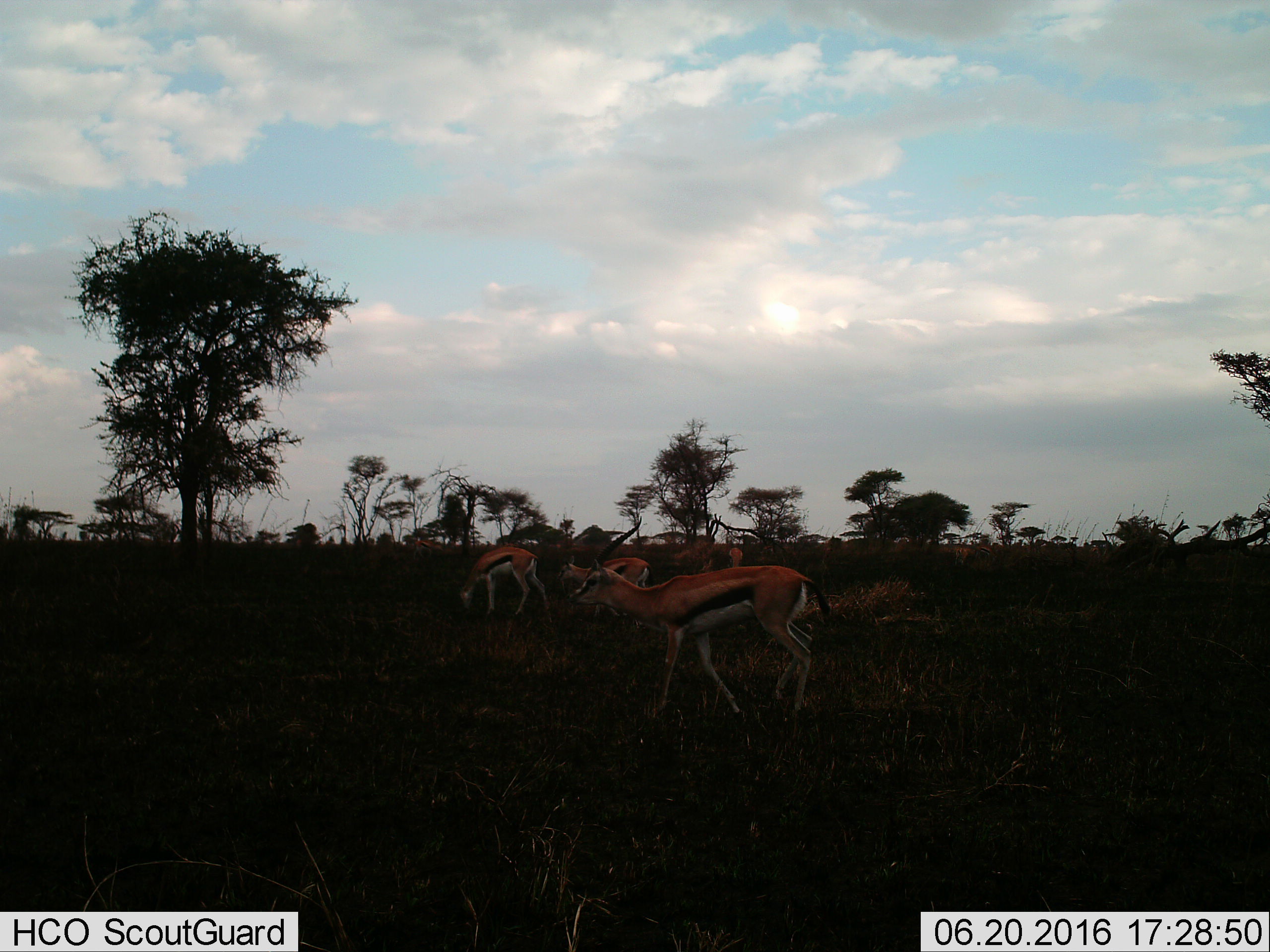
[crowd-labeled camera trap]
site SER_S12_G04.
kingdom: Animalia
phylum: Chordata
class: Mammalia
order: Artiodactyla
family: Bovidae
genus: Eudorcas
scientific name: Eudorcas thomsonii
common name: thomson's gazelle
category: gazellethomsons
Gazellethomsons (thomson's gazelle) (Eudorcas thomsonii), count 5. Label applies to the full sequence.